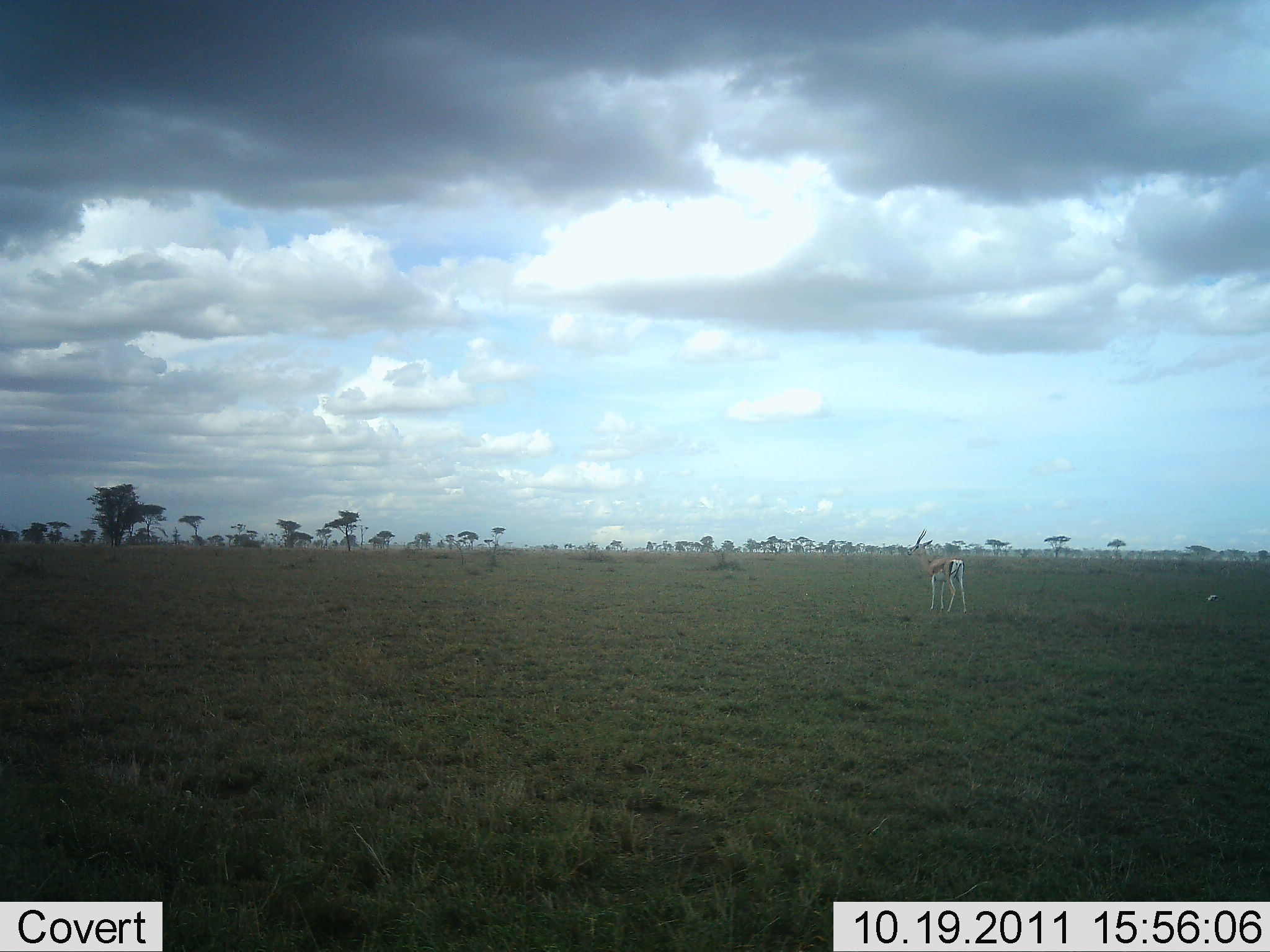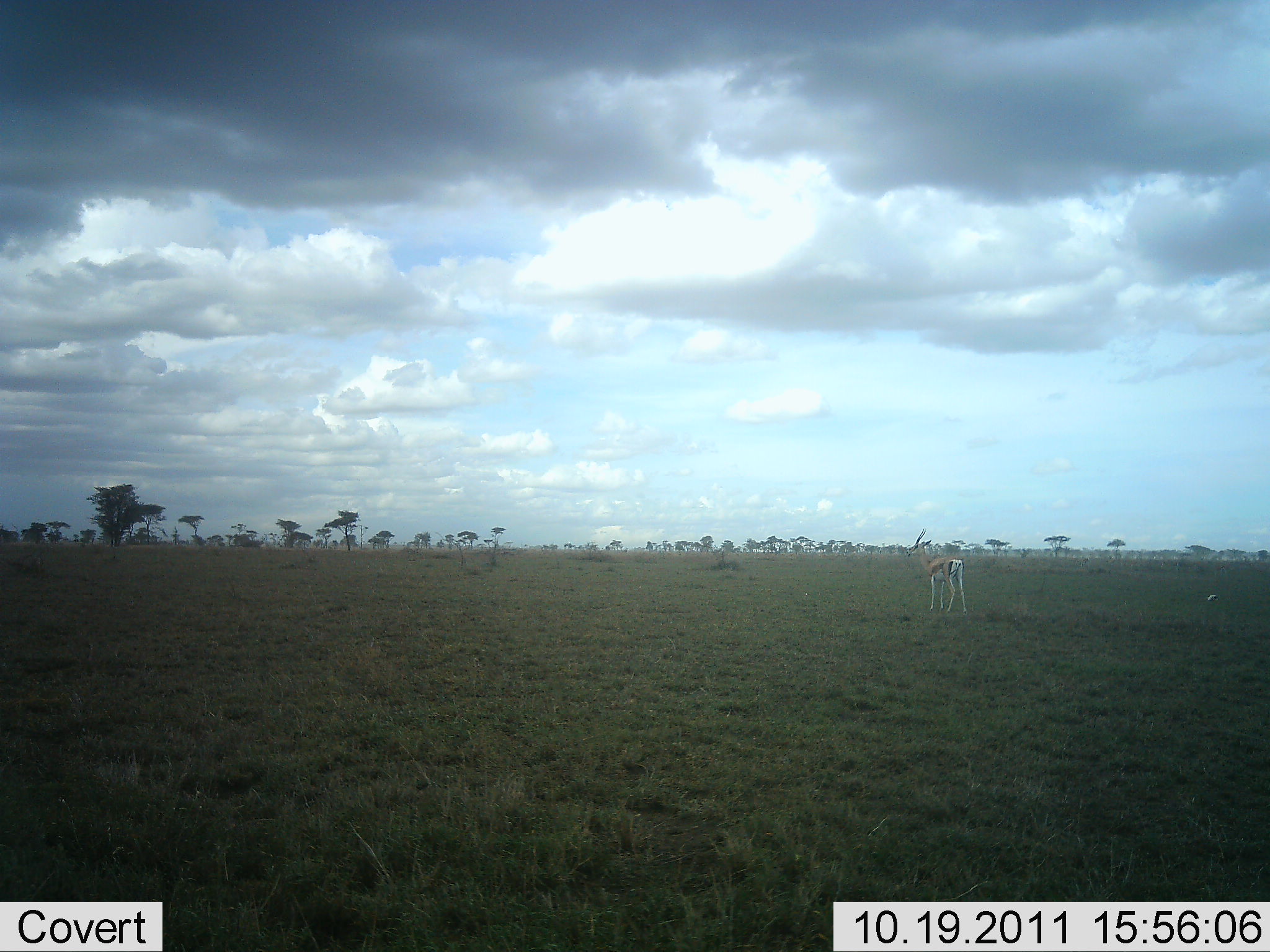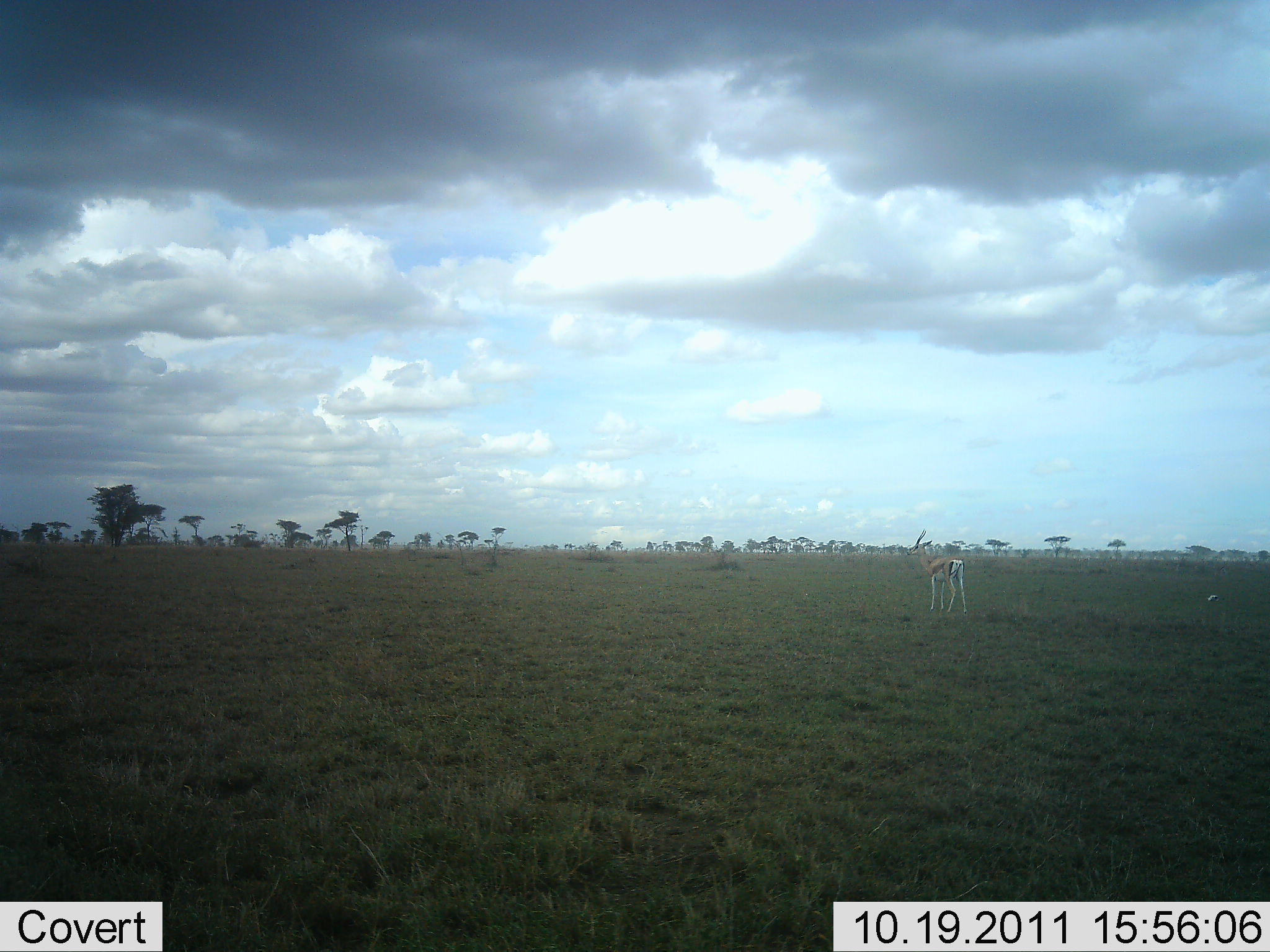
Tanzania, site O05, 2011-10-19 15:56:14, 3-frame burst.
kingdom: Animalia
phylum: Chordata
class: Mammalia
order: Artiodactyla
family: Bovidae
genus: Eudorcas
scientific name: Eudorcas thomsonii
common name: thomson's gazelle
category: gazellethomsons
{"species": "gazellethomsons (thomson's gazelle) (Eudorcas thomsonii)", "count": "1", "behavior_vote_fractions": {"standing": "100%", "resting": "0%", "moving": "0%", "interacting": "0%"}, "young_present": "0%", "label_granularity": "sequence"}